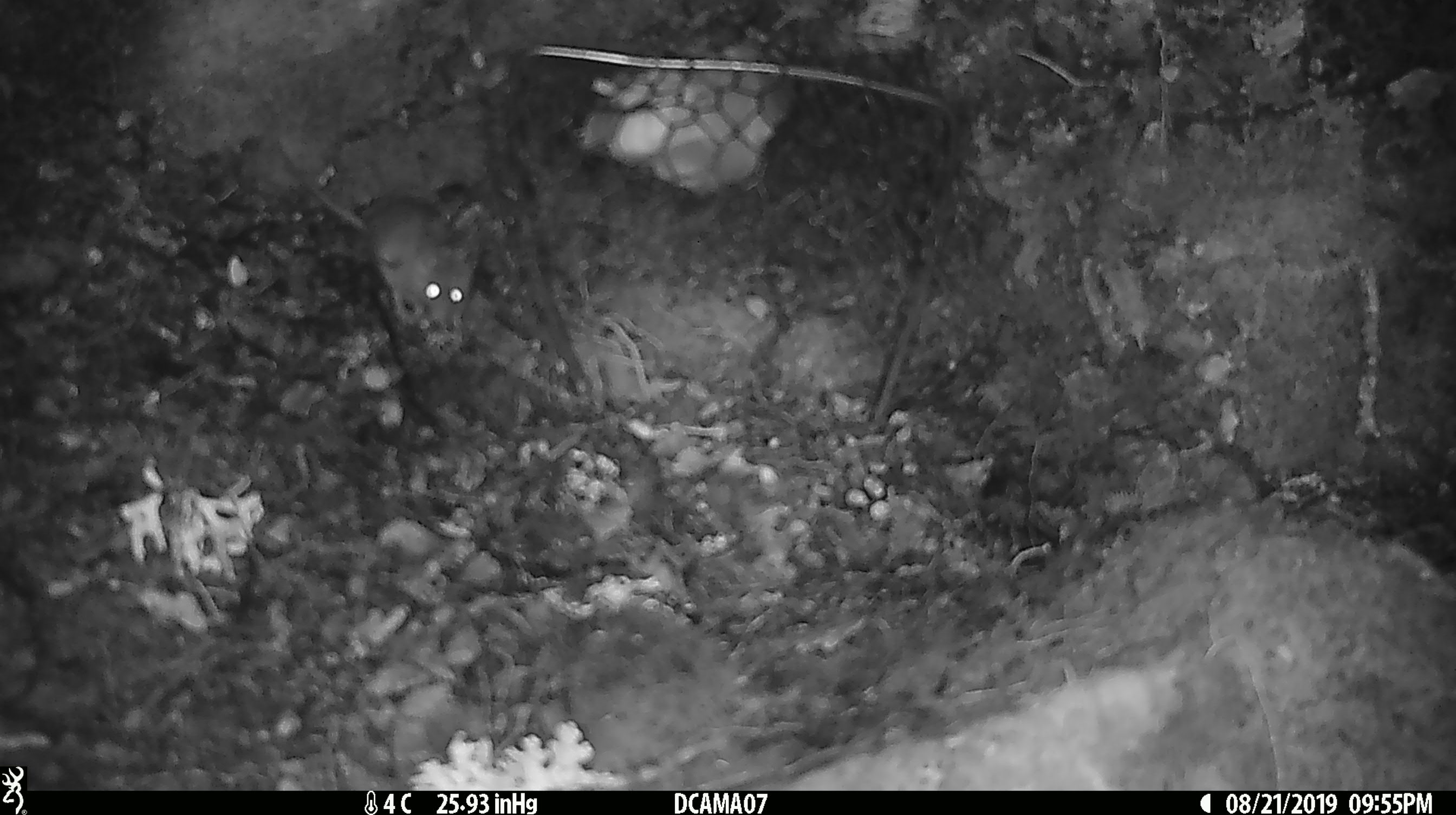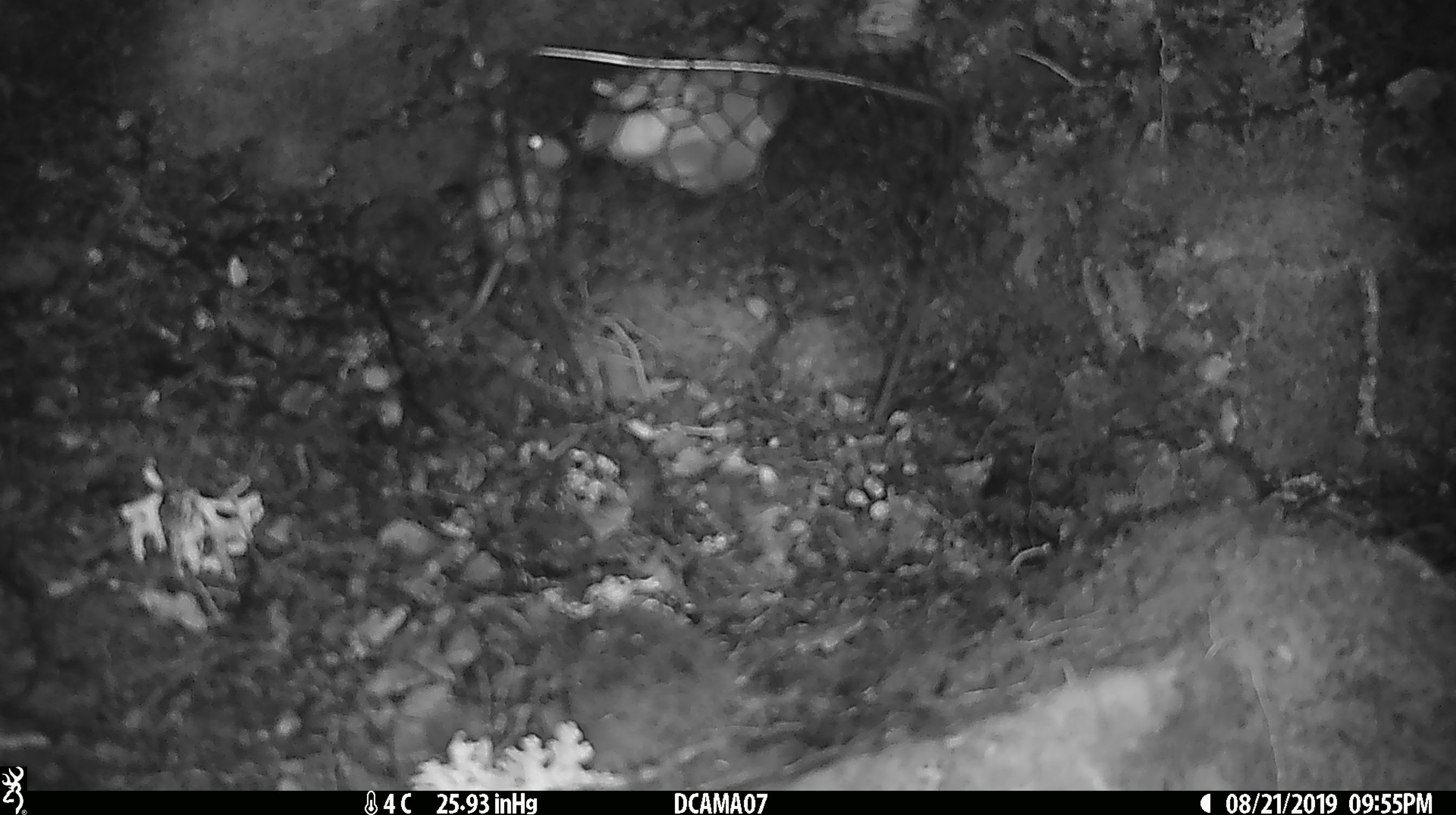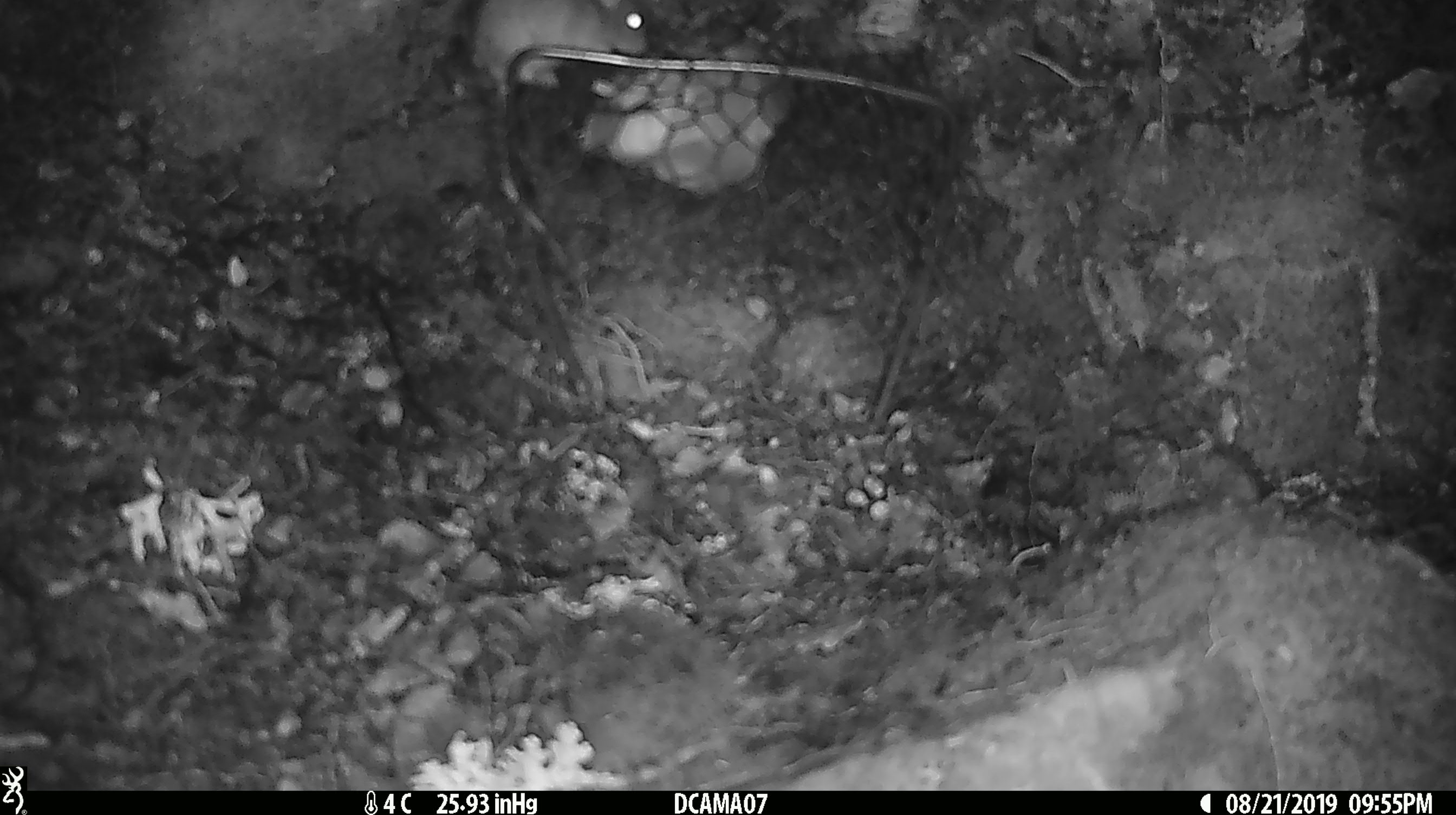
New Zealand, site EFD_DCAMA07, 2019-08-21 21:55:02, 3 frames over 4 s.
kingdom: Animalia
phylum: Chordata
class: Mammalia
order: Rodentia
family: Muridae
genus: Mus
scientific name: Mus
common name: mouse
Mouse (Mus).